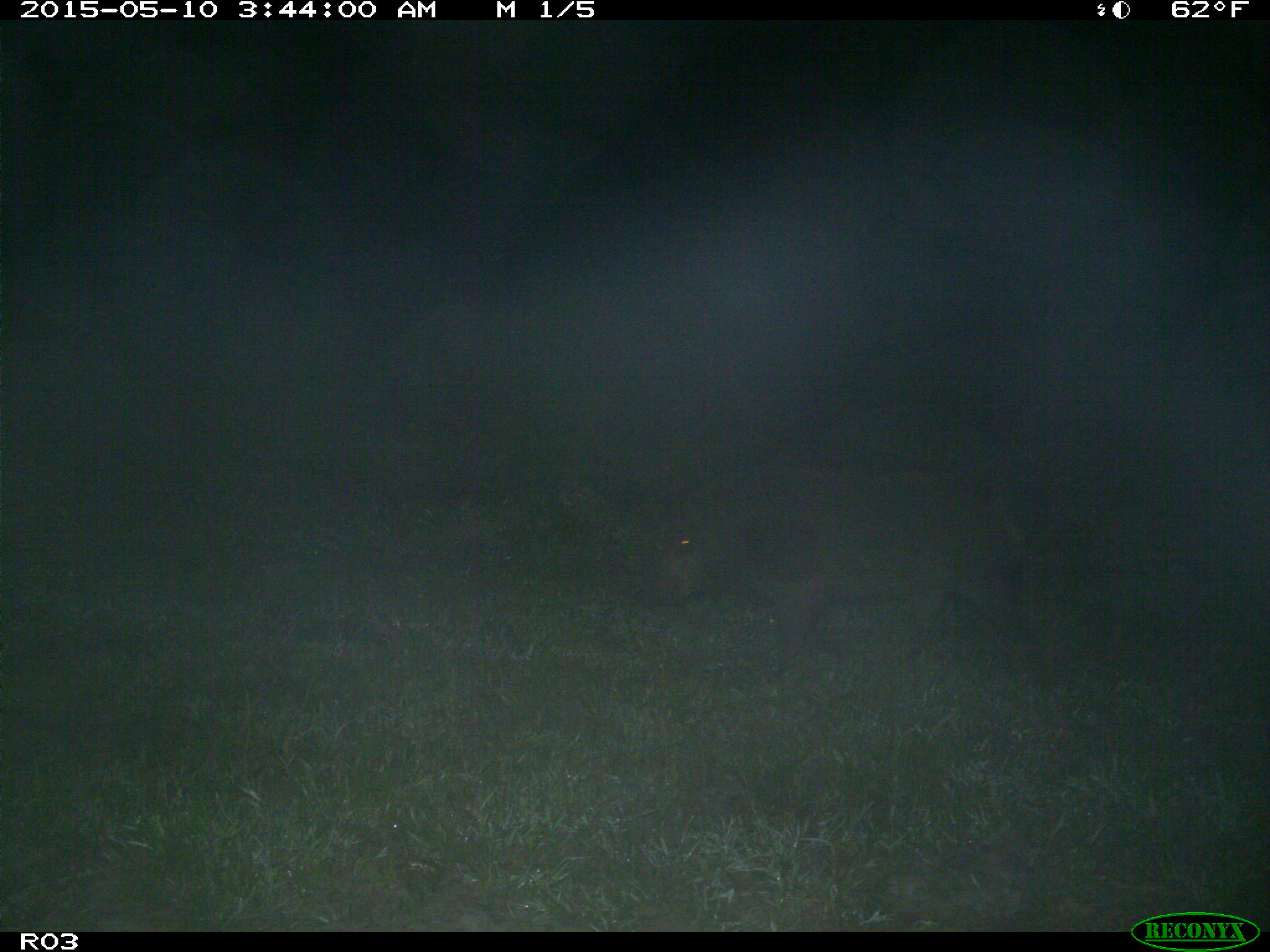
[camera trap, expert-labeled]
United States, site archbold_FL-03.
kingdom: Animalia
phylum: Chordata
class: Mammalia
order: Artiodactyla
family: Suidae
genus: Sus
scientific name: Sus scrofa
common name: wild boar